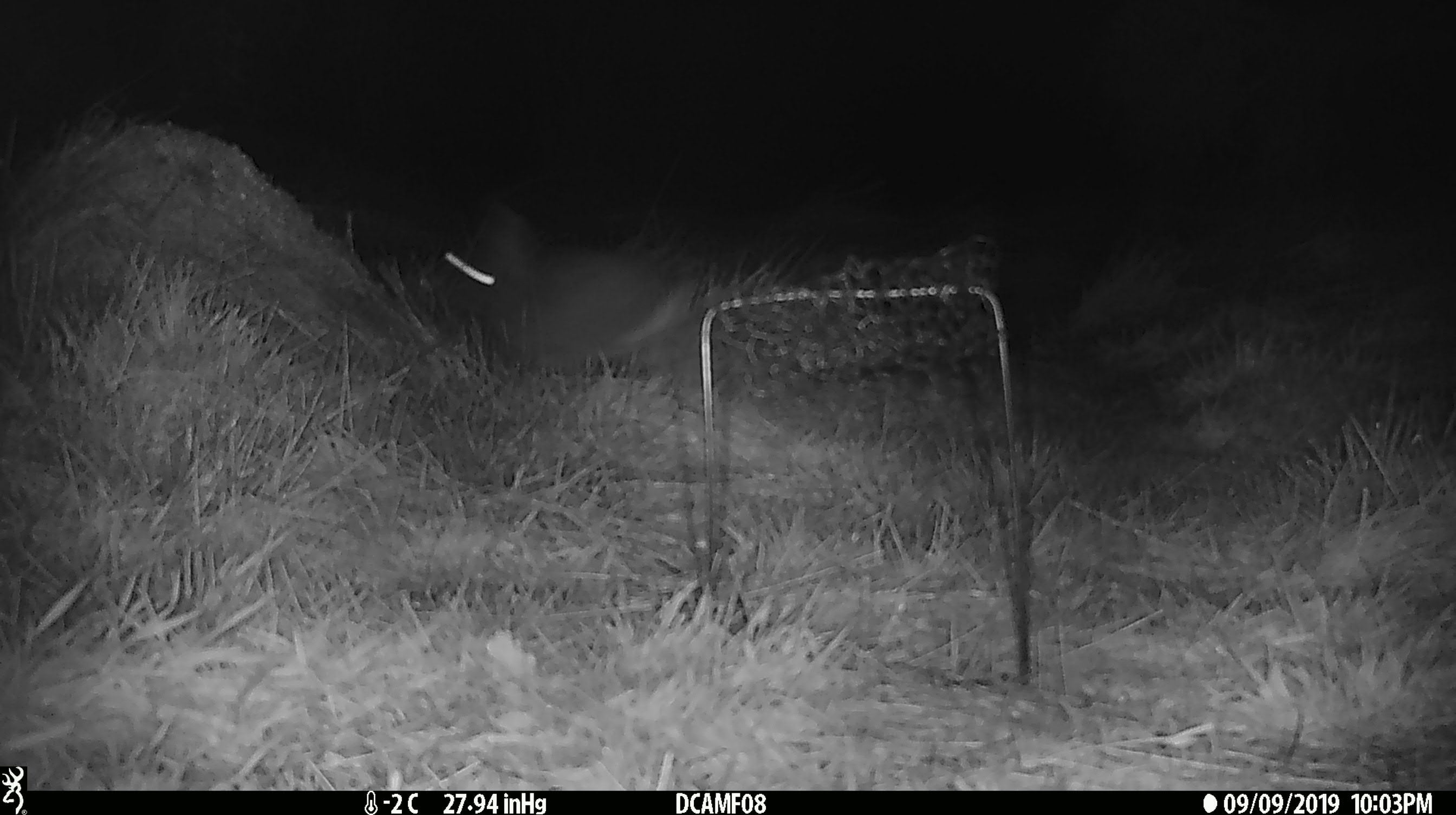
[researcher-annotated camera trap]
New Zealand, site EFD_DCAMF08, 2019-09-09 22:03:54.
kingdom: Animalia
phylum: Chordata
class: Mammalia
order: Lagomorpha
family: Leporidae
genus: Oryctolagus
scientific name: Oryctolagus cuniculus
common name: european rabbit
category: rabbit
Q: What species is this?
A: Rabbit (european rabbit) (Oryctolagus cuniculus).